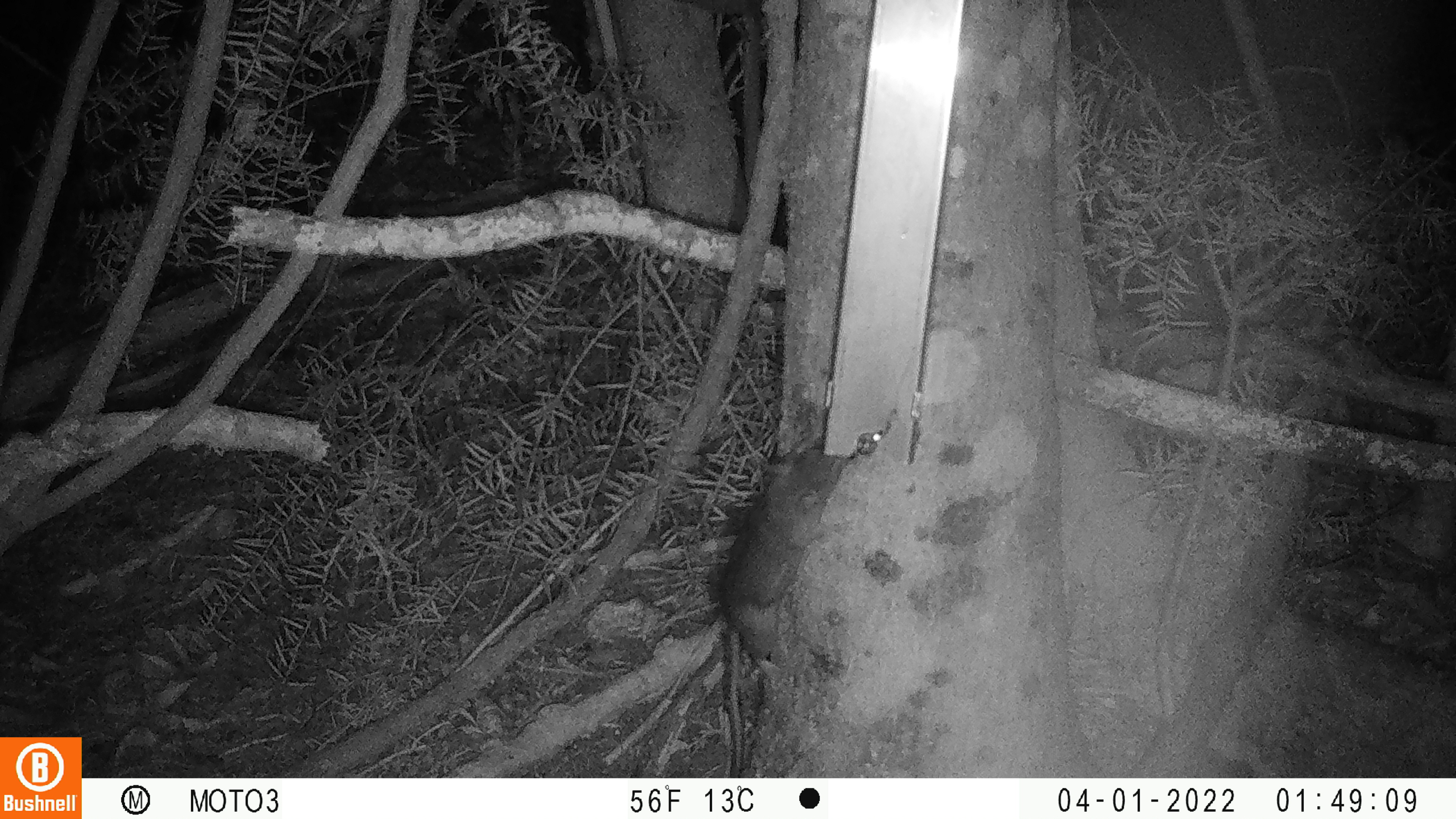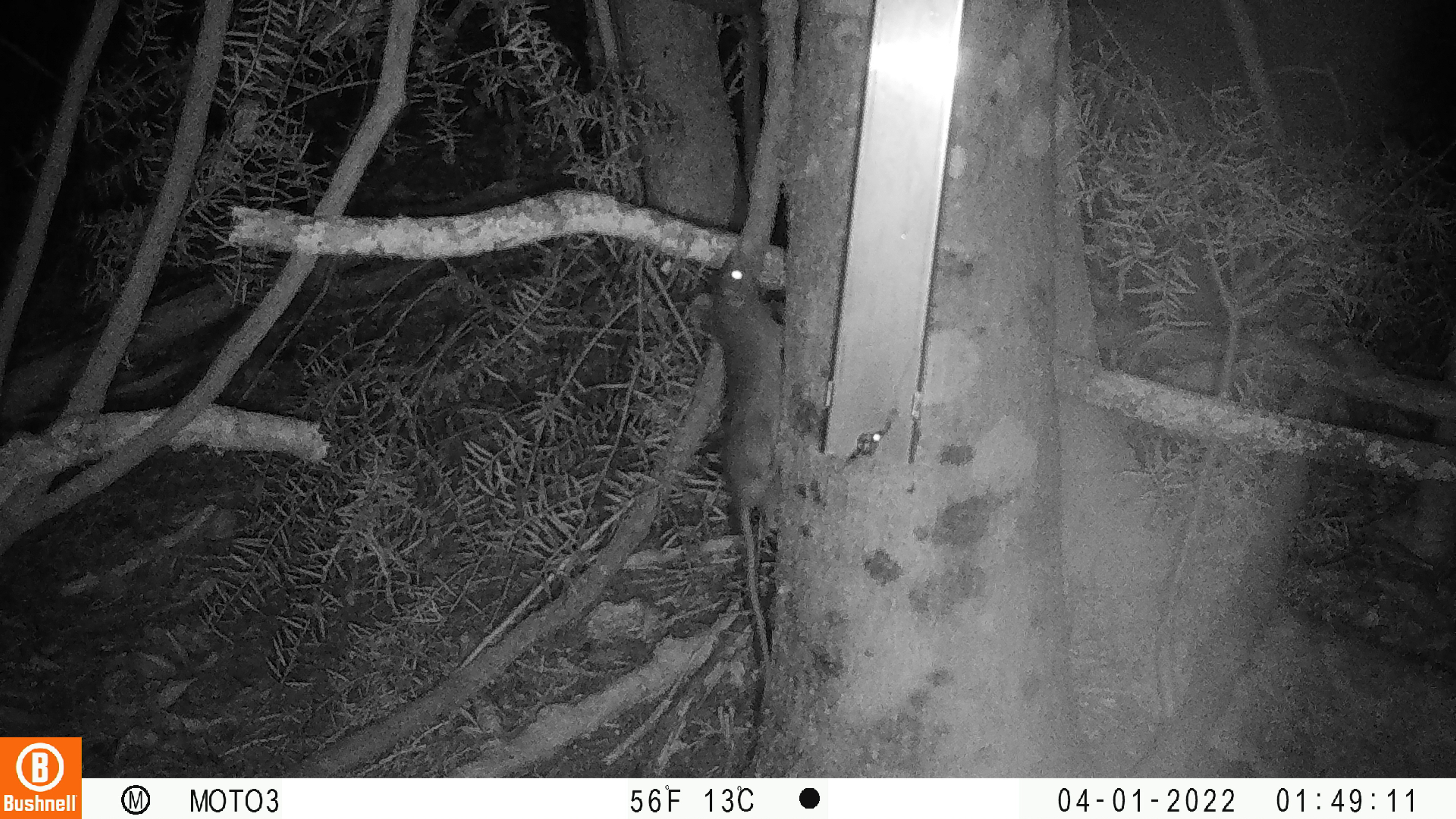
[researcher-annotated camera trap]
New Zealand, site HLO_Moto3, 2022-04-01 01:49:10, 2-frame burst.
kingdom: Animalia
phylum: Chordata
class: Mammalia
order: Rodentia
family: Muridae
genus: Rattus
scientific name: Rattus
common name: rat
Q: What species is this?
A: Rat (Rattus).